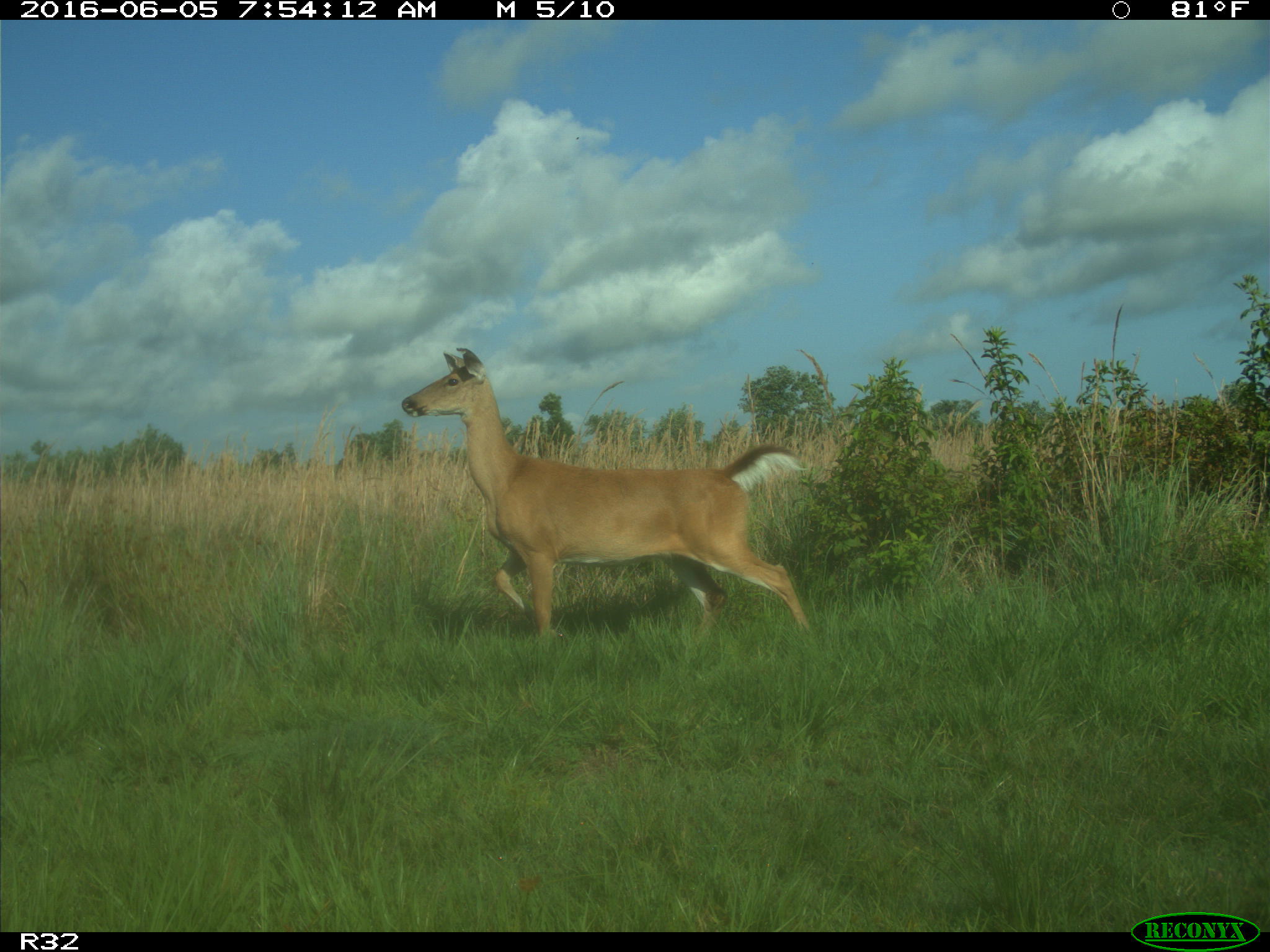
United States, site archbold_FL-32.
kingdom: Animalia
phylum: Chordata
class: Mammalia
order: Artiodactyla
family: Cervidae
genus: Odocoileus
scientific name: Odocoileus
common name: deer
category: unidentified deer